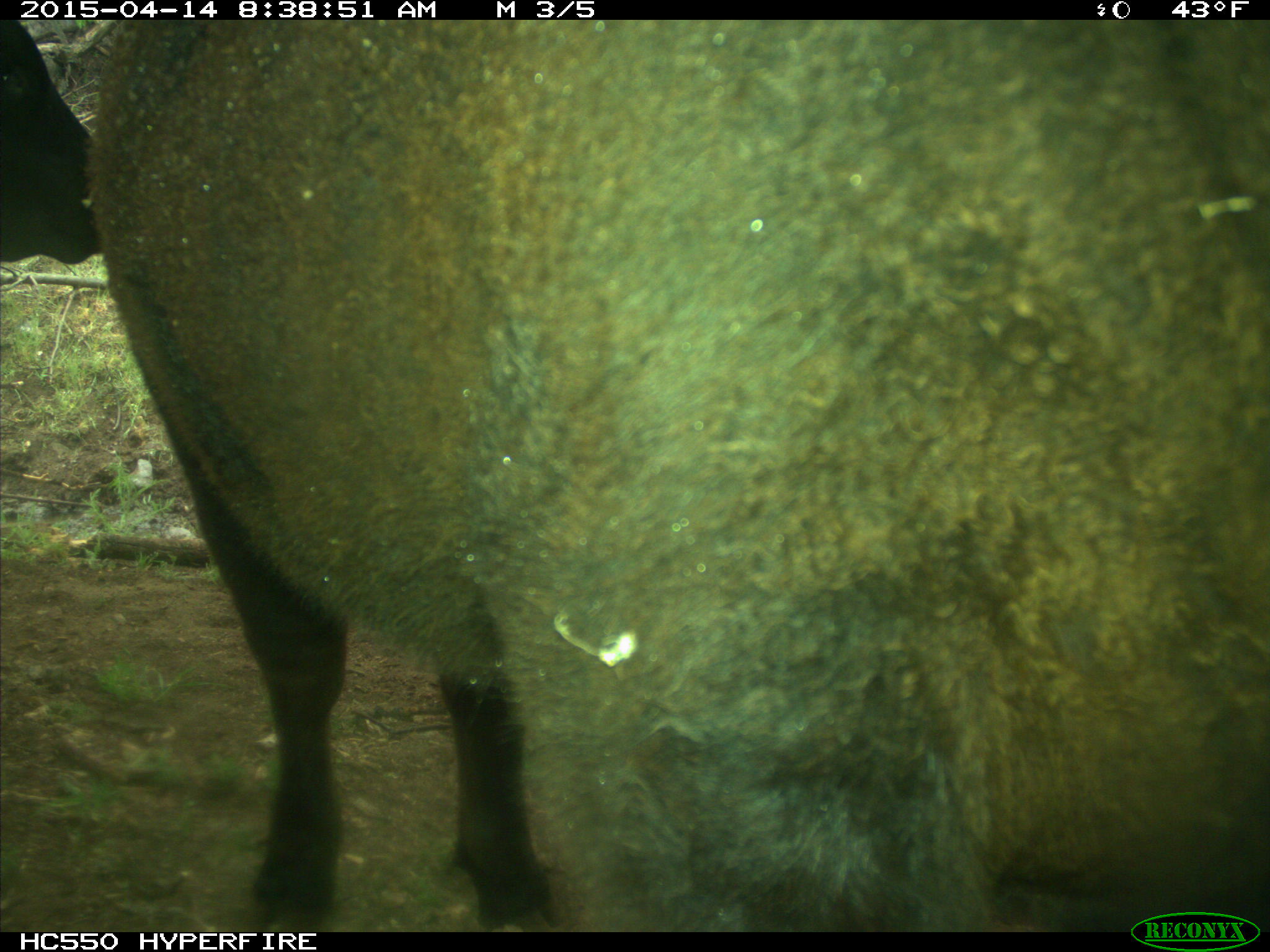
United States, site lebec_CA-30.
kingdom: Animalia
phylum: Chordata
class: Mammalia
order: Artiodactyla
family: Bovidae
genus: Bos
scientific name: Bos taurus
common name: domestic cow